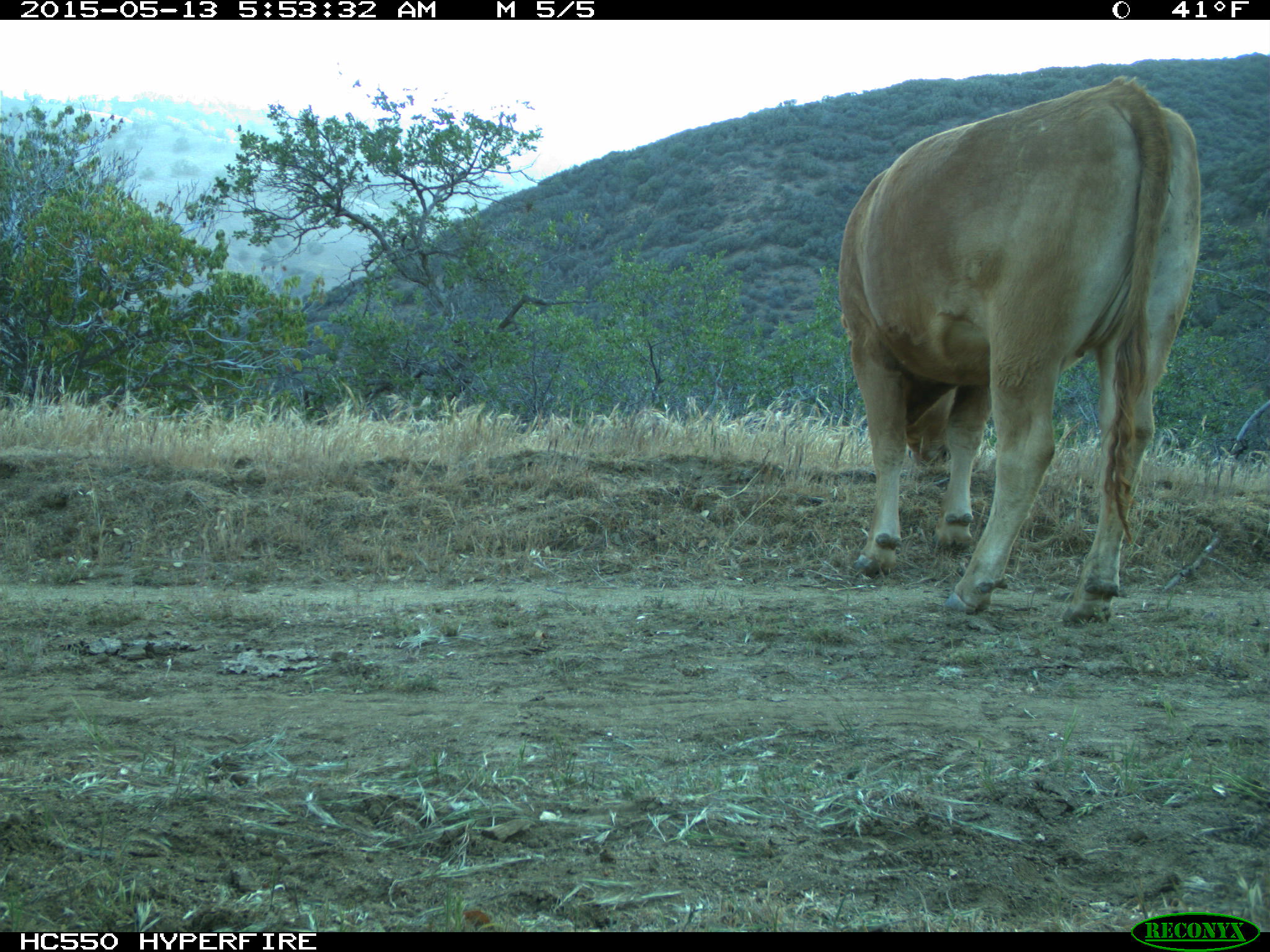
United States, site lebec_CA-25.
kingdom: Animalia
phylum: Chordata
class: Mammalia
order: Artiodactyla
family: Bovidae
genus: Bos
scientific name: Bos taurus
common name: domestic cow